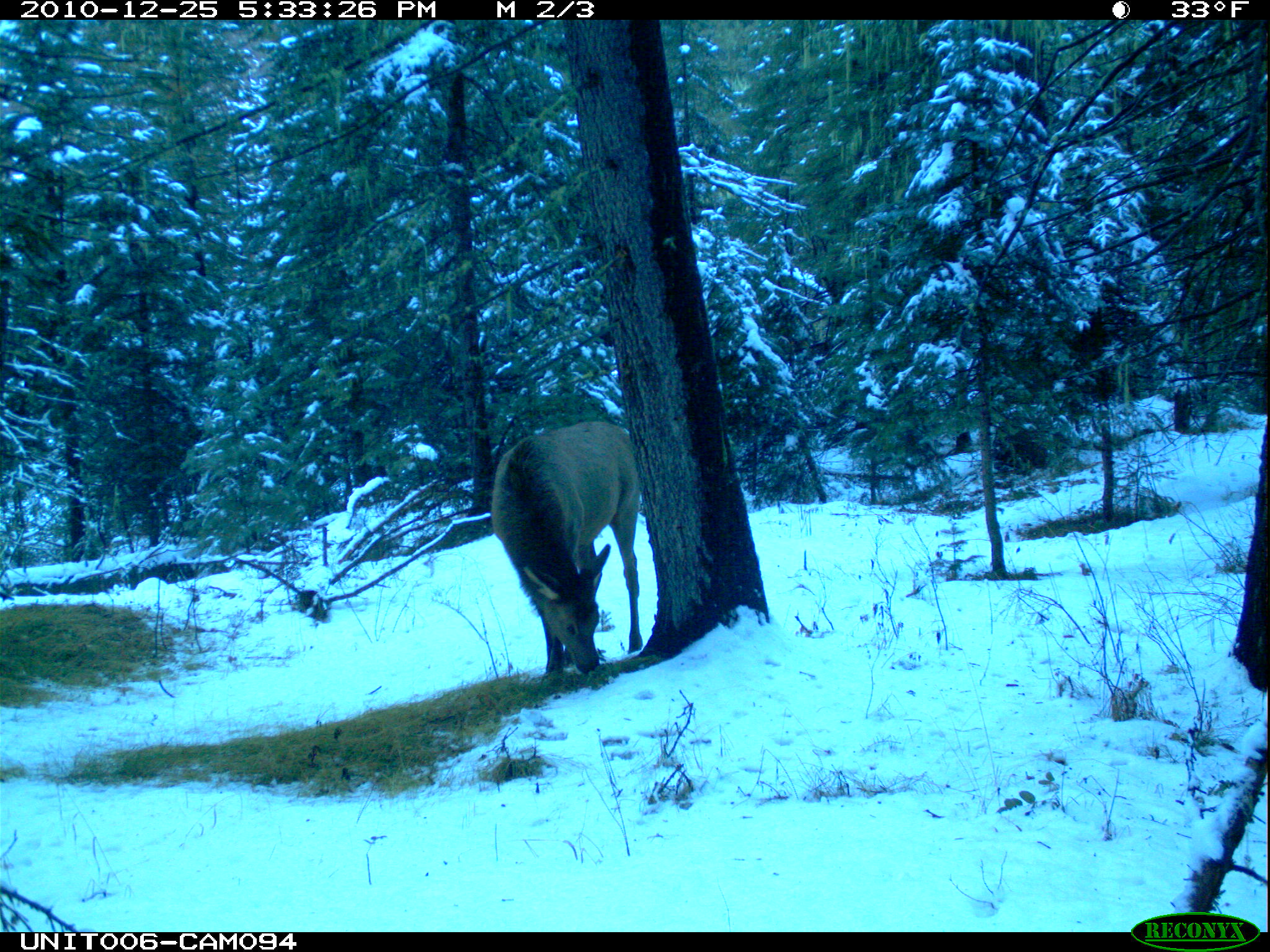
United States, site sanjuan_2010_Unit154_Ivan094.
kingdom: Animalia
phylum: Chordata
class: Mammalia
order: Artiodactyla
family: Cervidae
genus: Cervus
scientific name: Cervus elaphus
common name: red deer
Cervus elaphus (red deer).